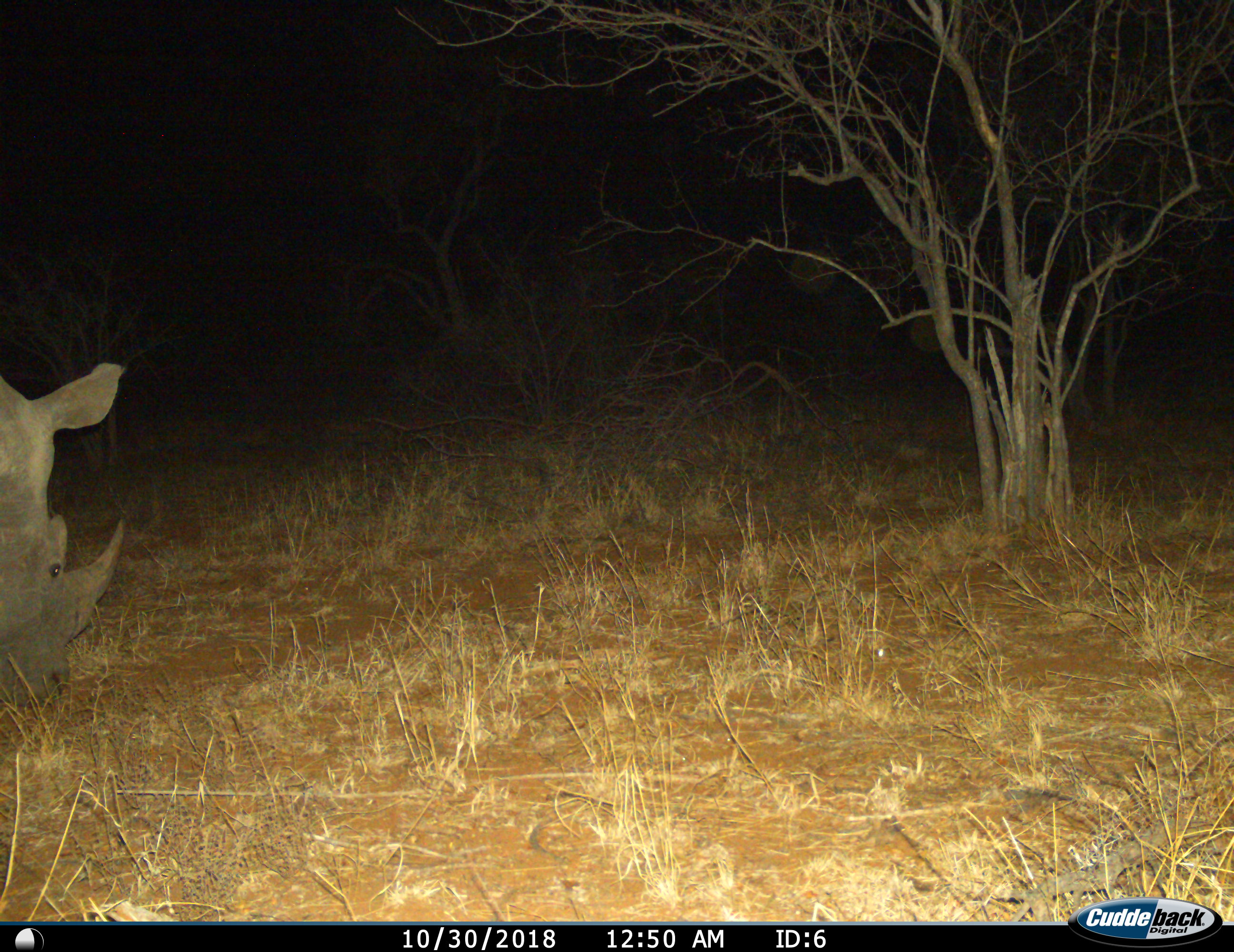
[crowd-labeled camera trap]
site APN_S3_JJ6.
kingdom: Animalia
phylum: Chordata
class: Mammalia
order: Perissodactyla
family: Rhinocerotidae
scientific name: Rhinocerotidae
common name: unknown rhinoceros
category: rhinocerosunknown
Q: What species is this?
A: Rhinocerosunknown (unknown rhinoceros) (Rhinocerotidae).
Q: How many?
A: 1.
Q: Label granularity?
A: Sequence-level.